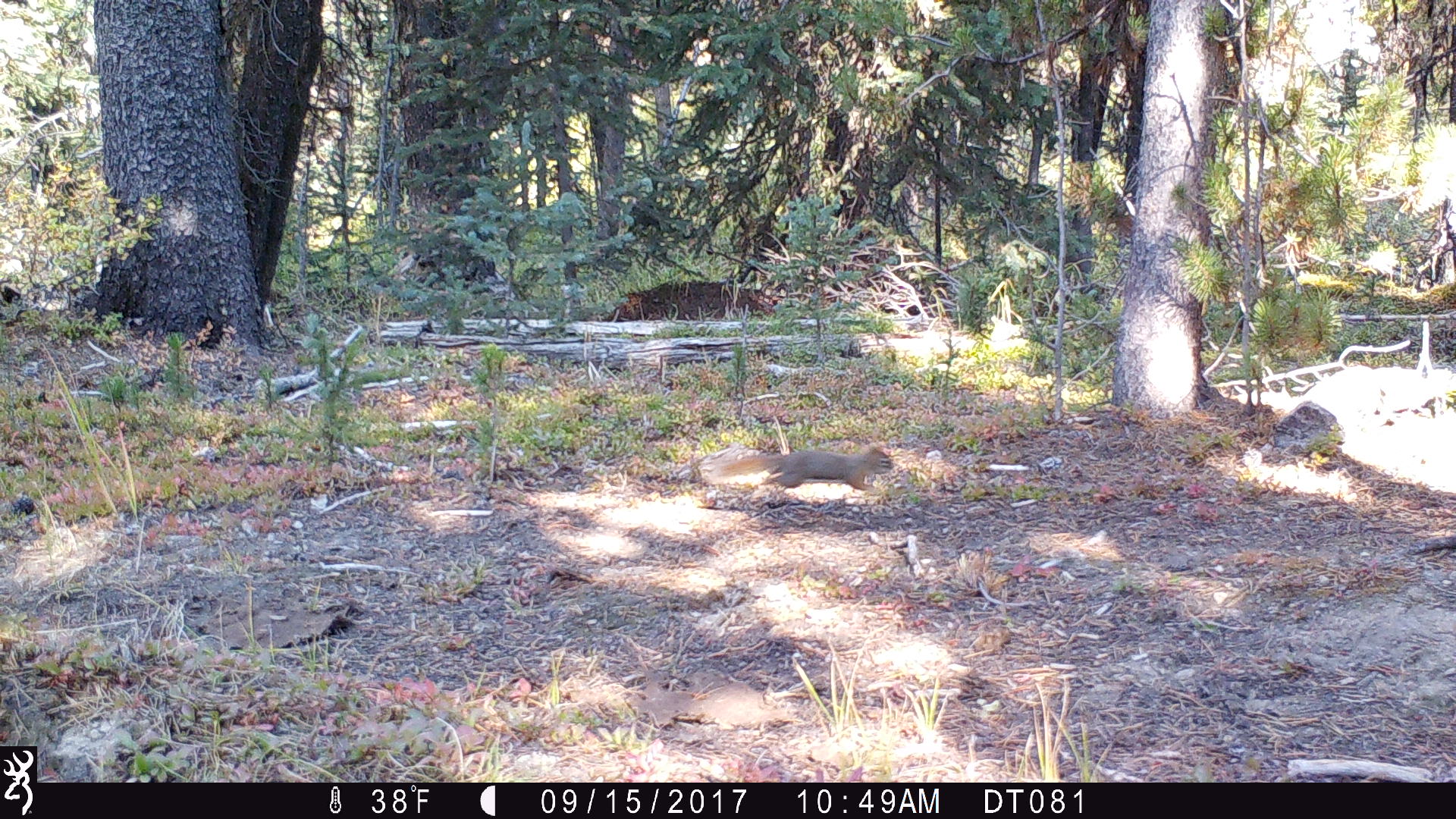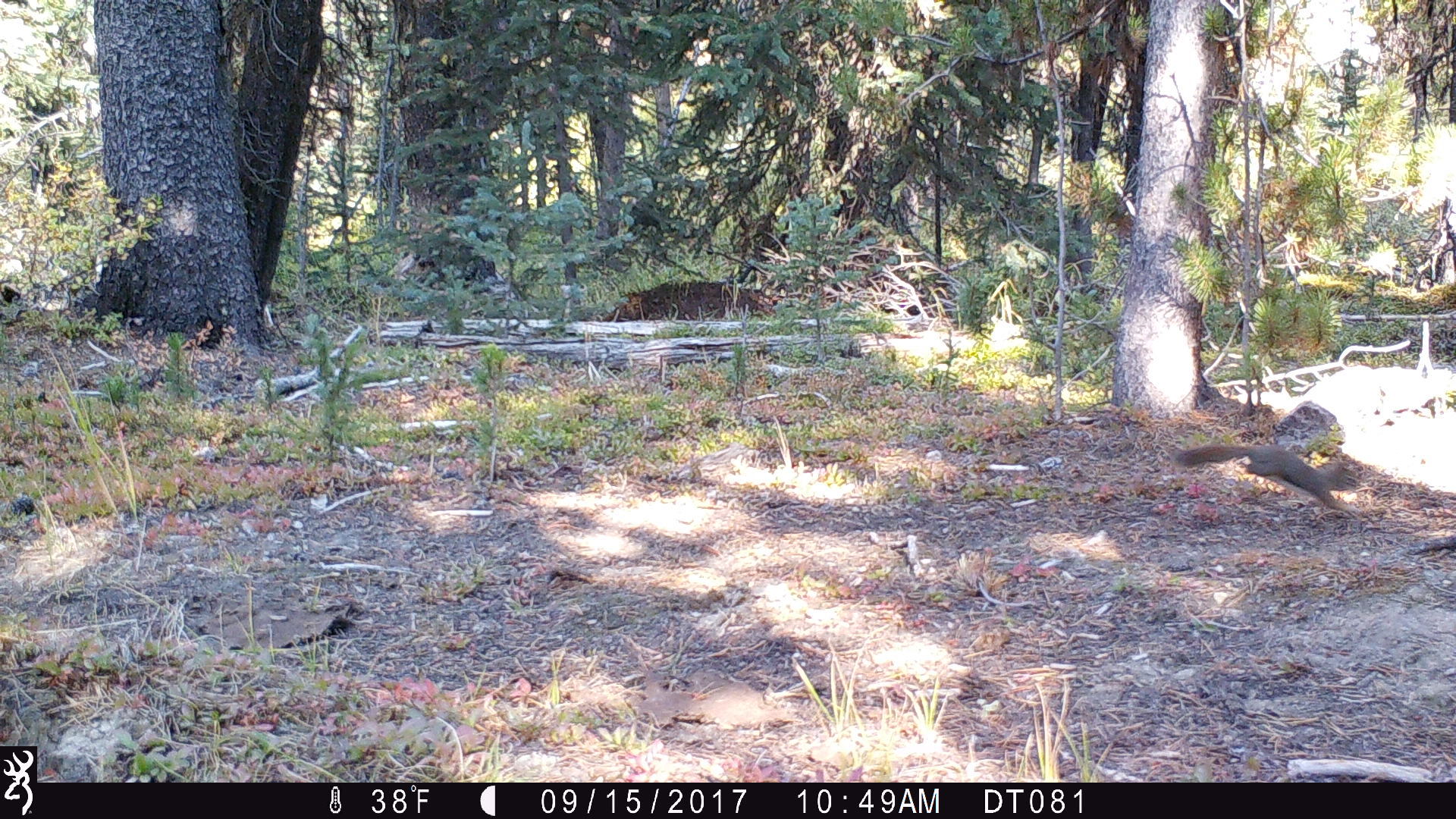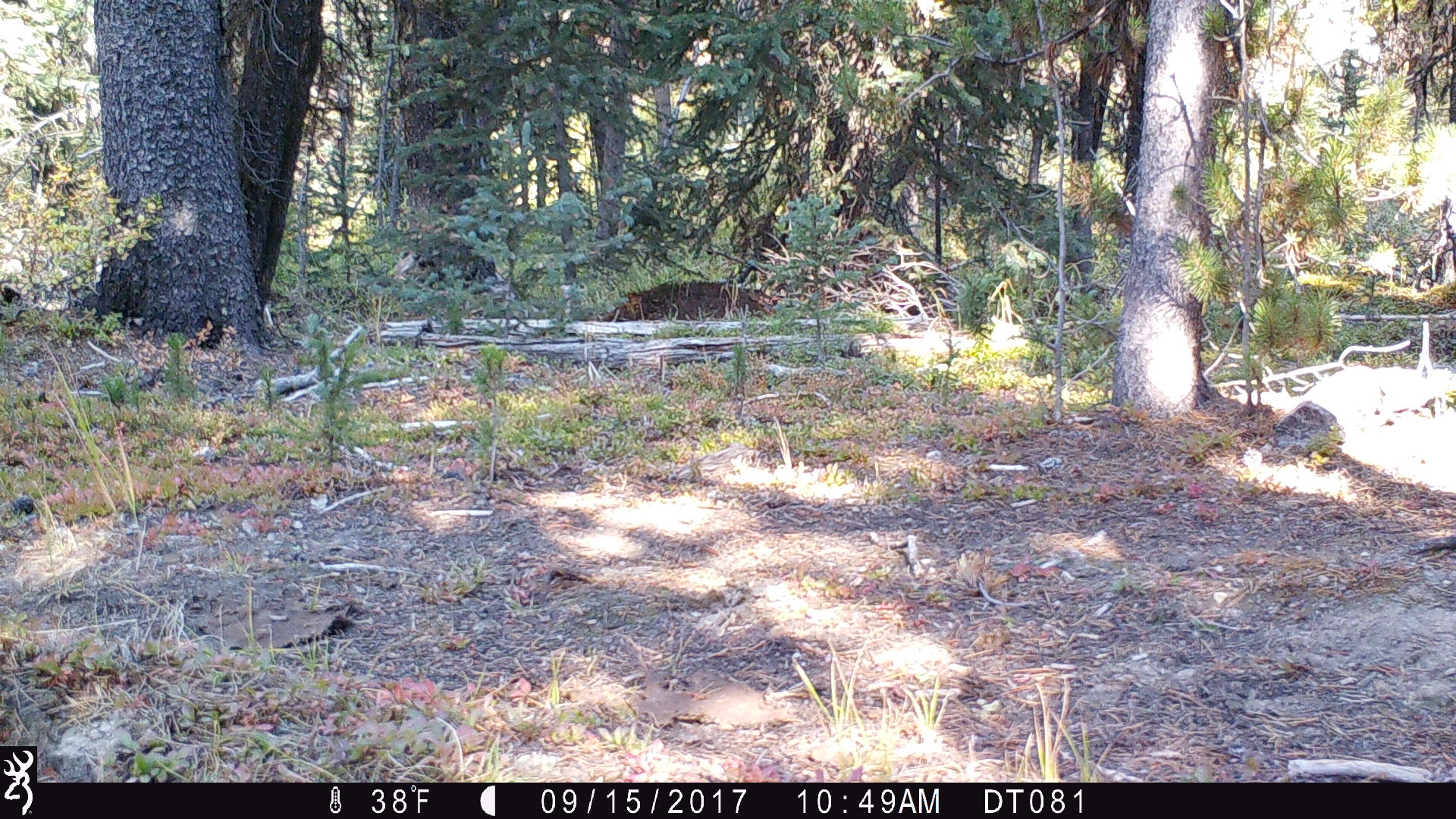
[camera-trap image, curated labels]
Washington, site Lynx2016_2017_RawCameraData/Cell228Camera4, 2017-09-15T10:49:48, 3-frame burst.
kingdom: Animalia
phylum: Chordata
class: Mammalia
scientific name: Mammalia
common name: small mammal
Small mammal (Mammalia). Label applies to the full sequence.